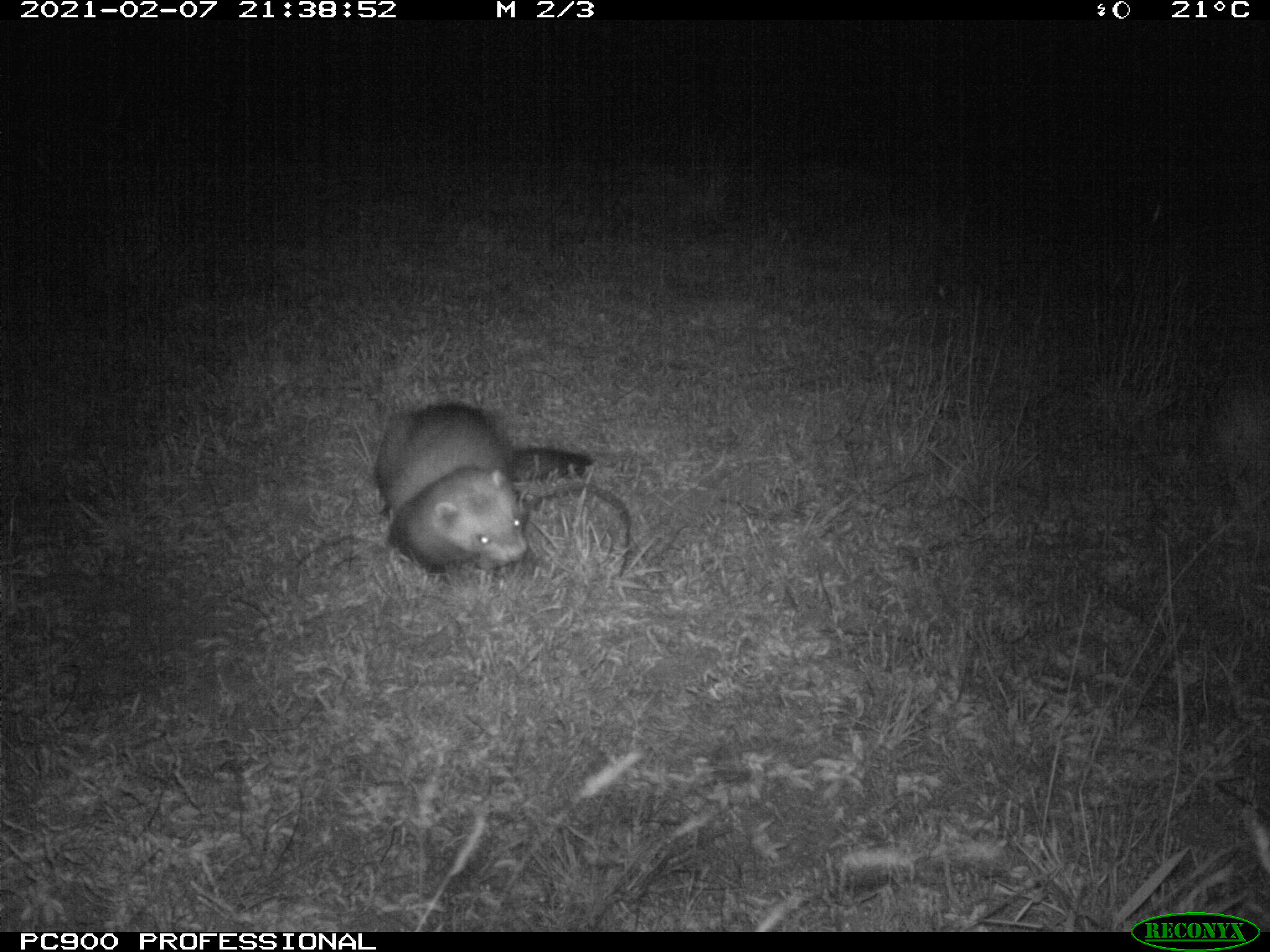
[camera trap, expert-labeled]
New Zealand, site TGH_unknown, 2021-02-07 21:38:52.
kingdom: Animalia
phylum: Chordata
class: Mammalia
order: Carnivora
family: Mustelidae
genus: Mustela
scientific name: Mustela furo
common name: ferret